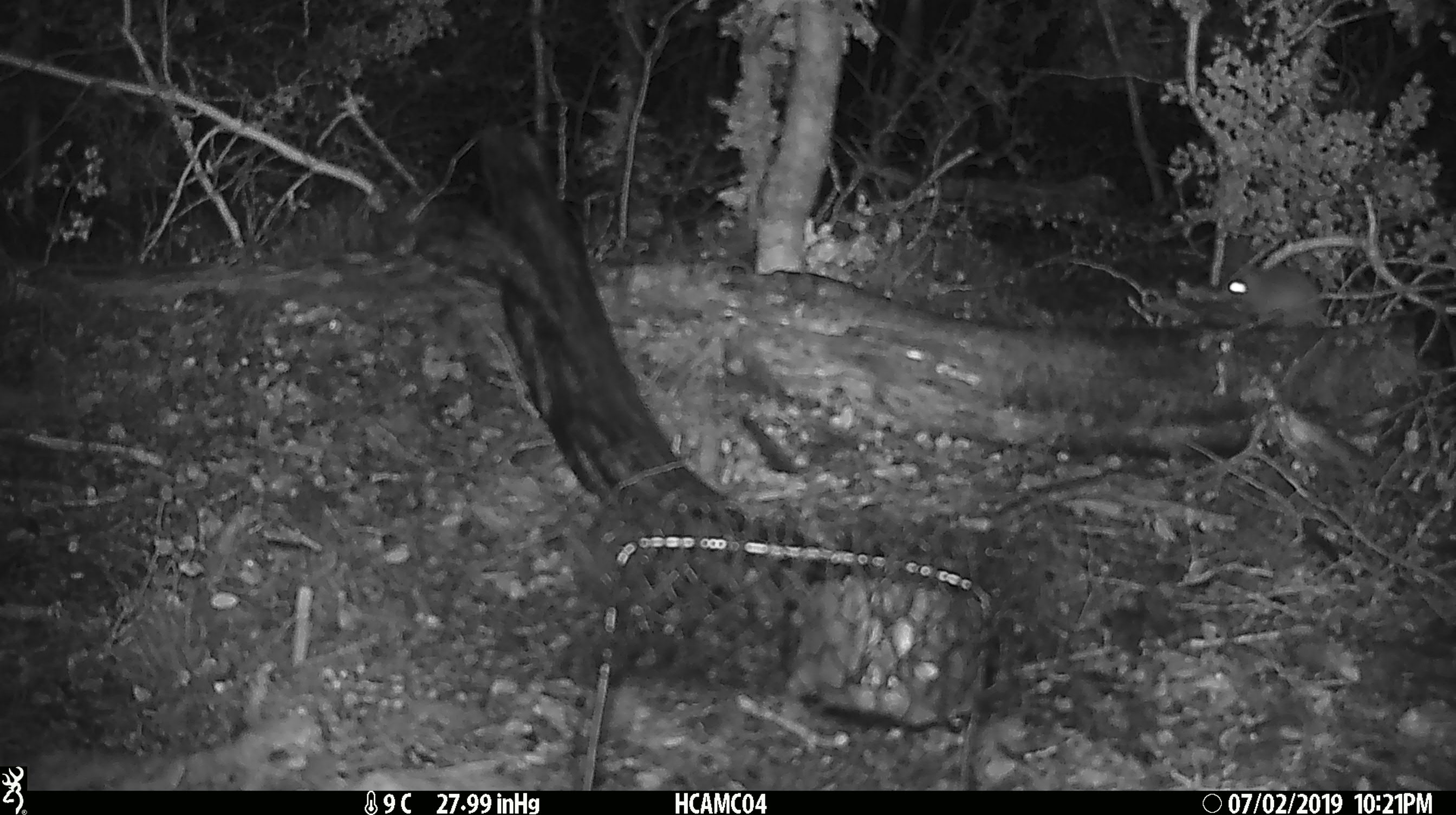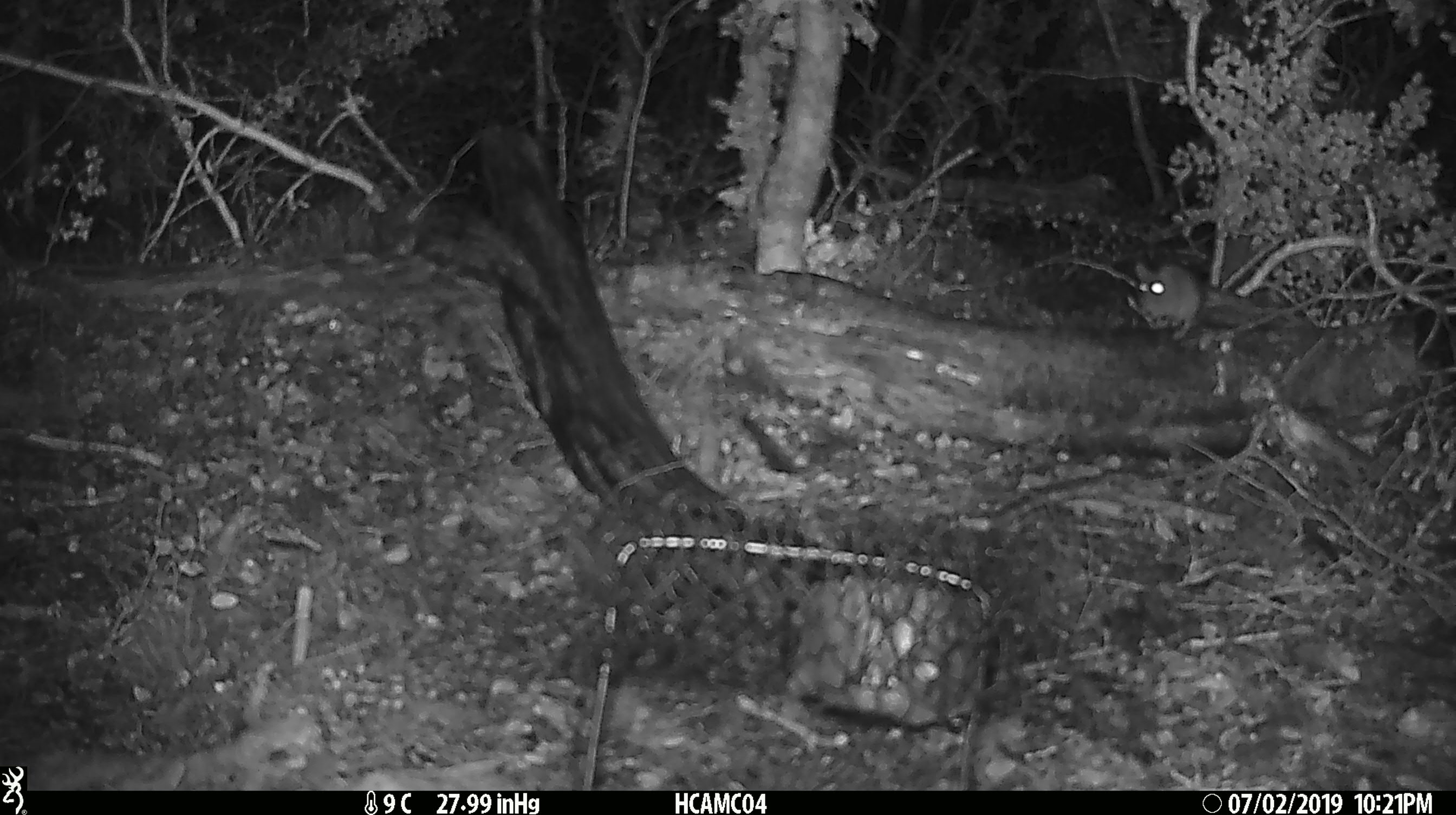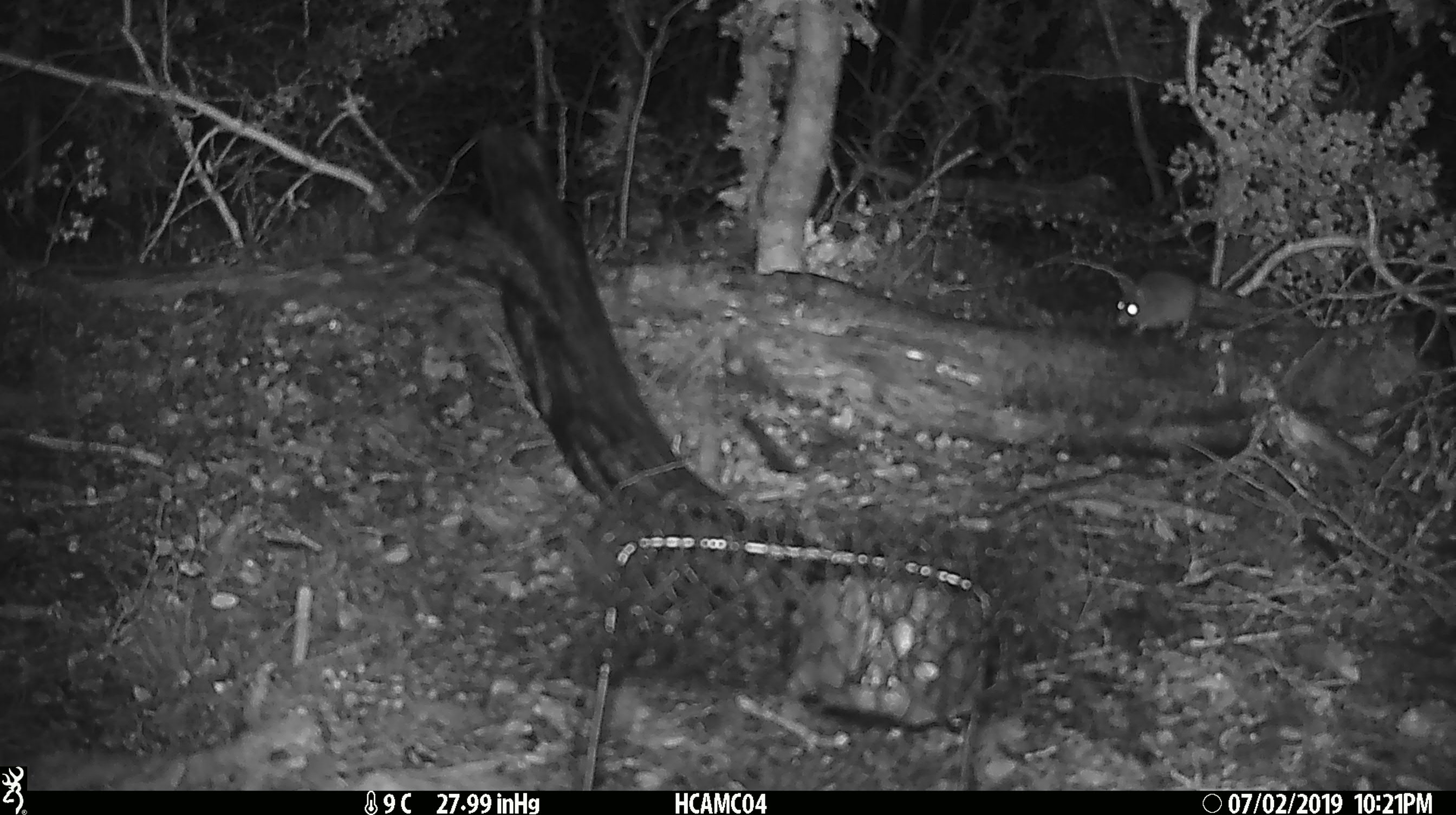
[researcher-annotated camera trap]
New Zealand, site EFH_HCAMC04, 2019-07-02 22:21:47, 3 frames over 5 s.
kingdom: Animalia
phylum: Chordata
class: Mammalia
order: Rodentia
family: Muridae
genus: Mus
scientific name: Mus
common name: mouse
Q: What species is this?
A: Mouse (Mus).